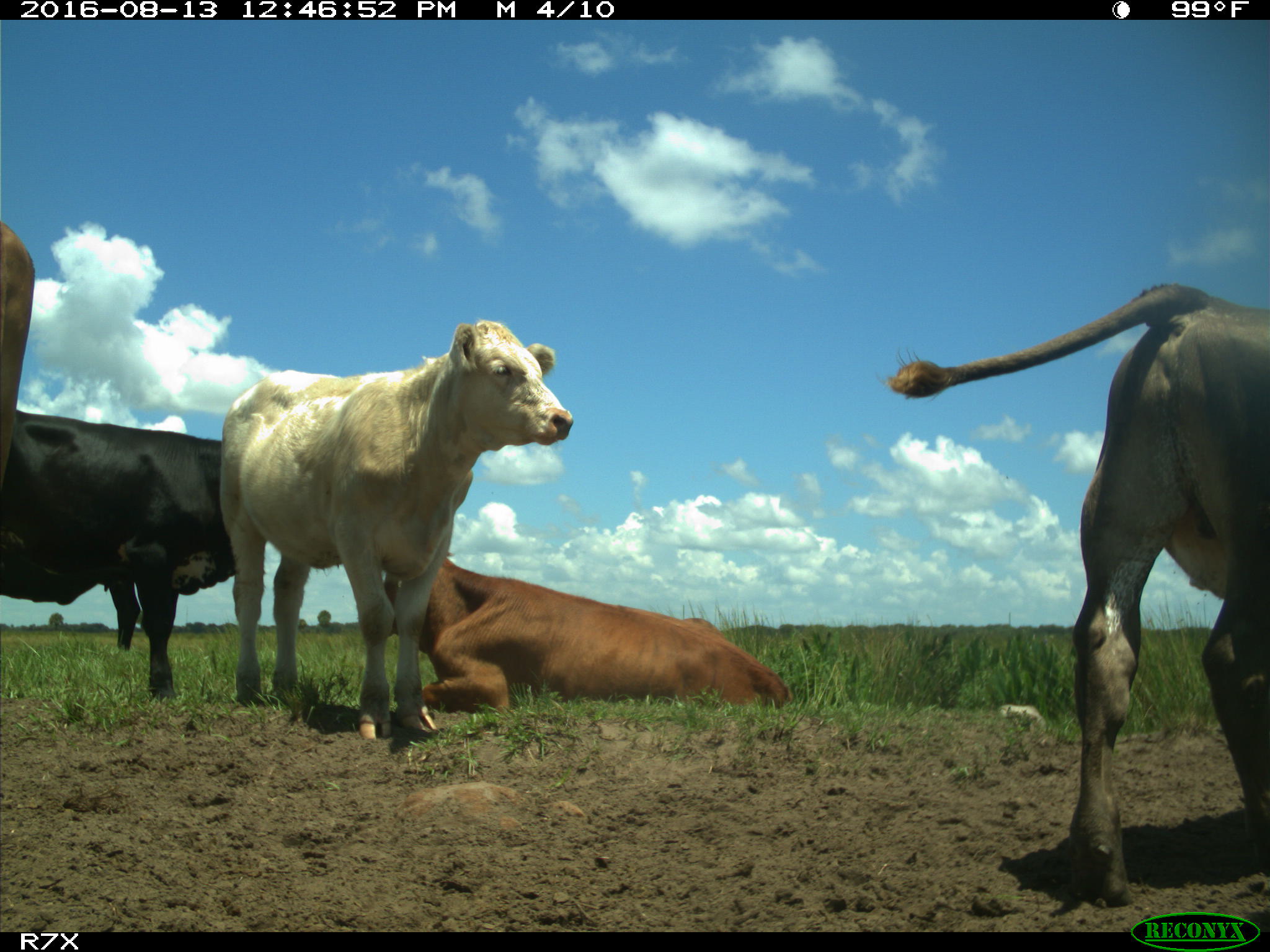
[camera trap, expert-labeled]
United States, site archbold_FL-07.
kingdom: Animalia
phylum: Chordata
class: Mammalia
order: Artiodactyla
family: Bovidae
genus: Bos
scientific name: Bos taurus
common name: domestic cow